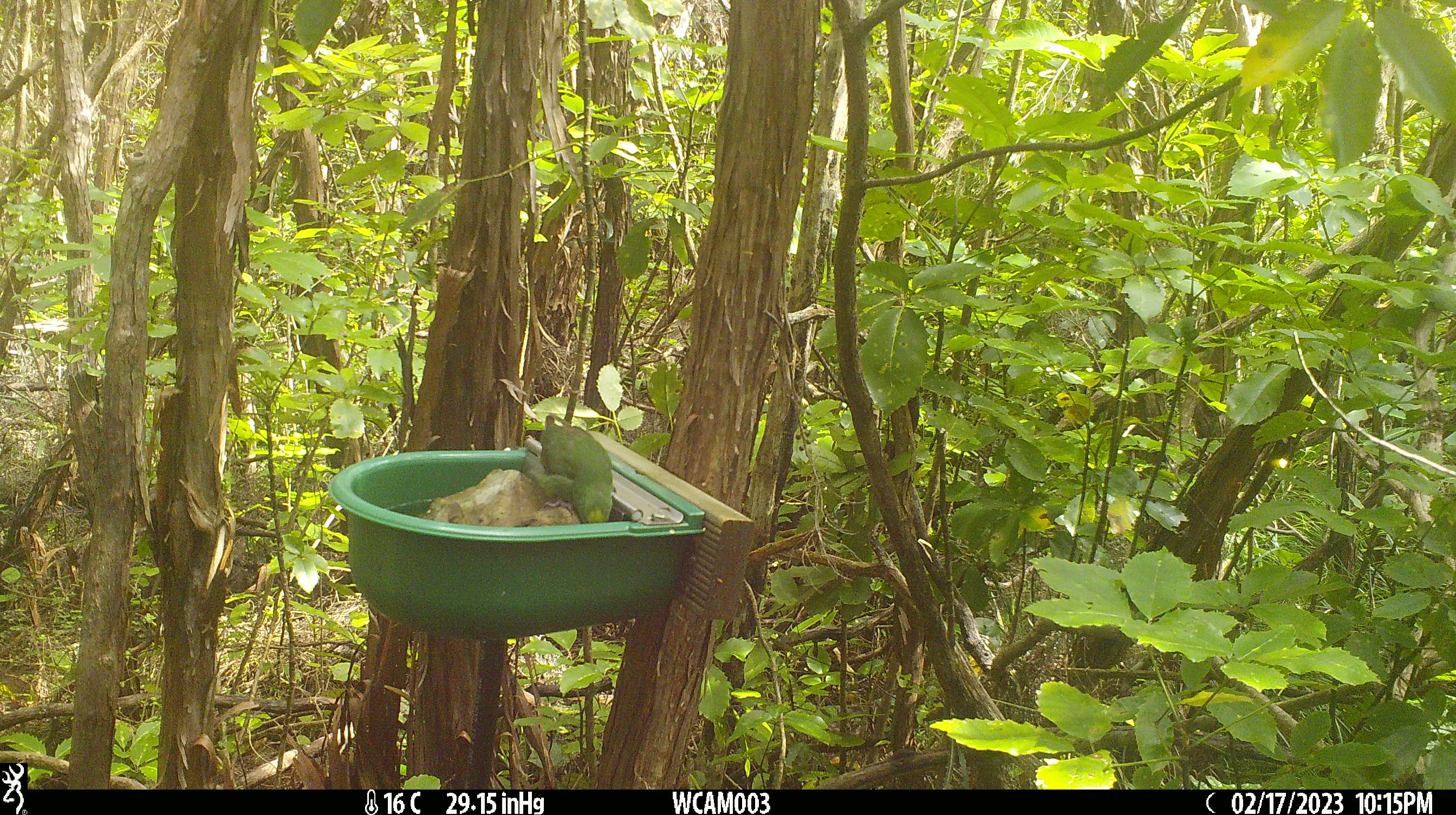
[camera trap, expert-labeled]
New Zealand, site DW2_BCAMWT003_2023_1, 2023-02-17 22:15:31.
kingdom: Animalia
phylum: Chordata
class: Aves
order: Psittaciformes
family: Psittaculidae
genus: Cyanoramphus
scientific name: Cyanoramphus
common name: parakeet